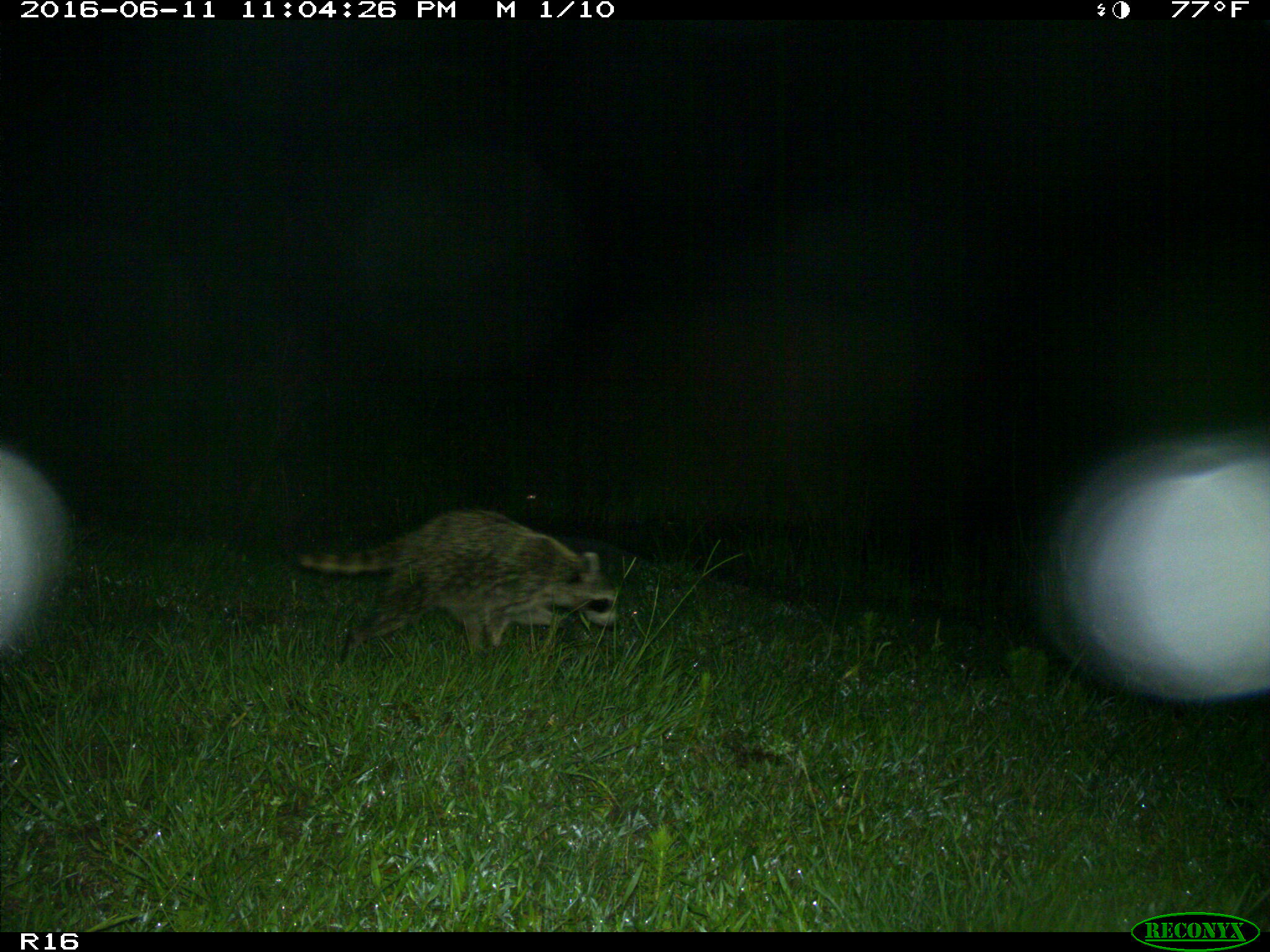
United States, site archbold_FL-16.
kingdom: Animalia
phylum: Chordata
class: Mammalia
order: Carnivora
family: Procyonidae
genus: Procyon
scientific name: Procyon lotor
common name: common raccoon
Procyon lotor (common raccoon).